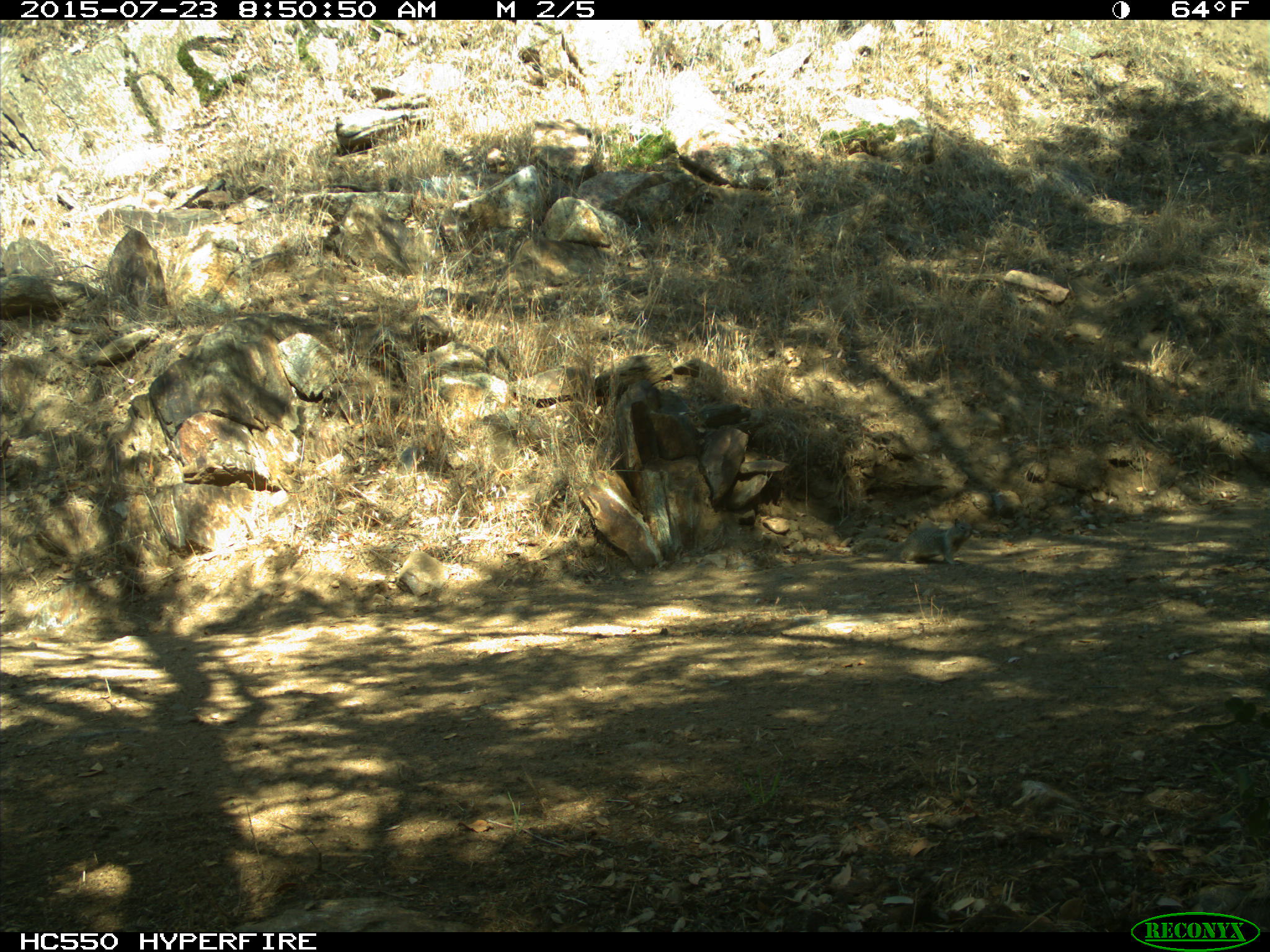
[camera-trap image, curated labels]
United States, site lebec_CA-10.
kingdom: Animalia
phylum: Chordata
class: Mammalia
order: Rodentia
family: Sciuridae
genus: Otospermophilus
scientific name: Otospermophilus beecheyi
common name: california ground squirrel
Otospermophilus beecheyi (california ground squirrel).